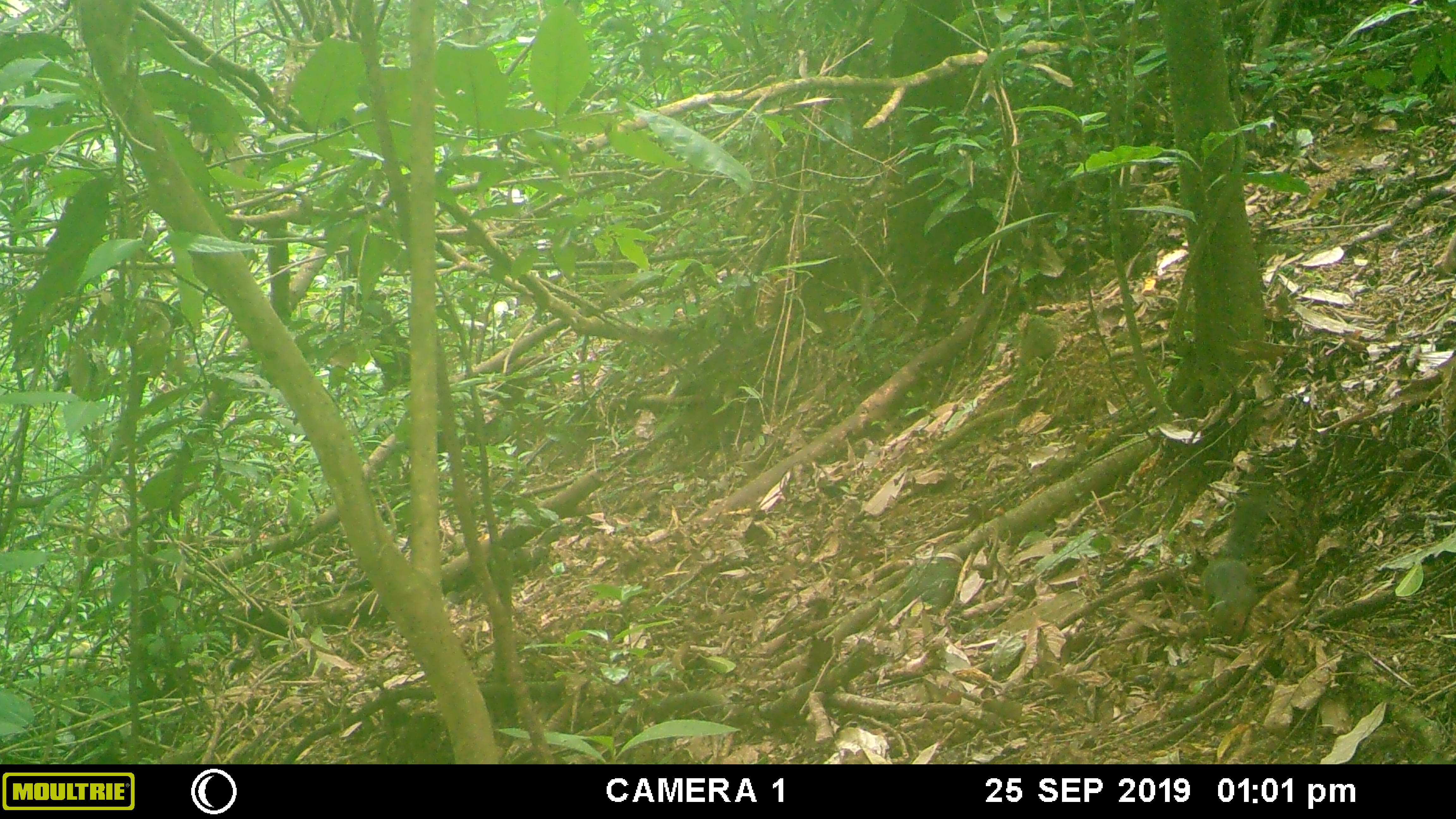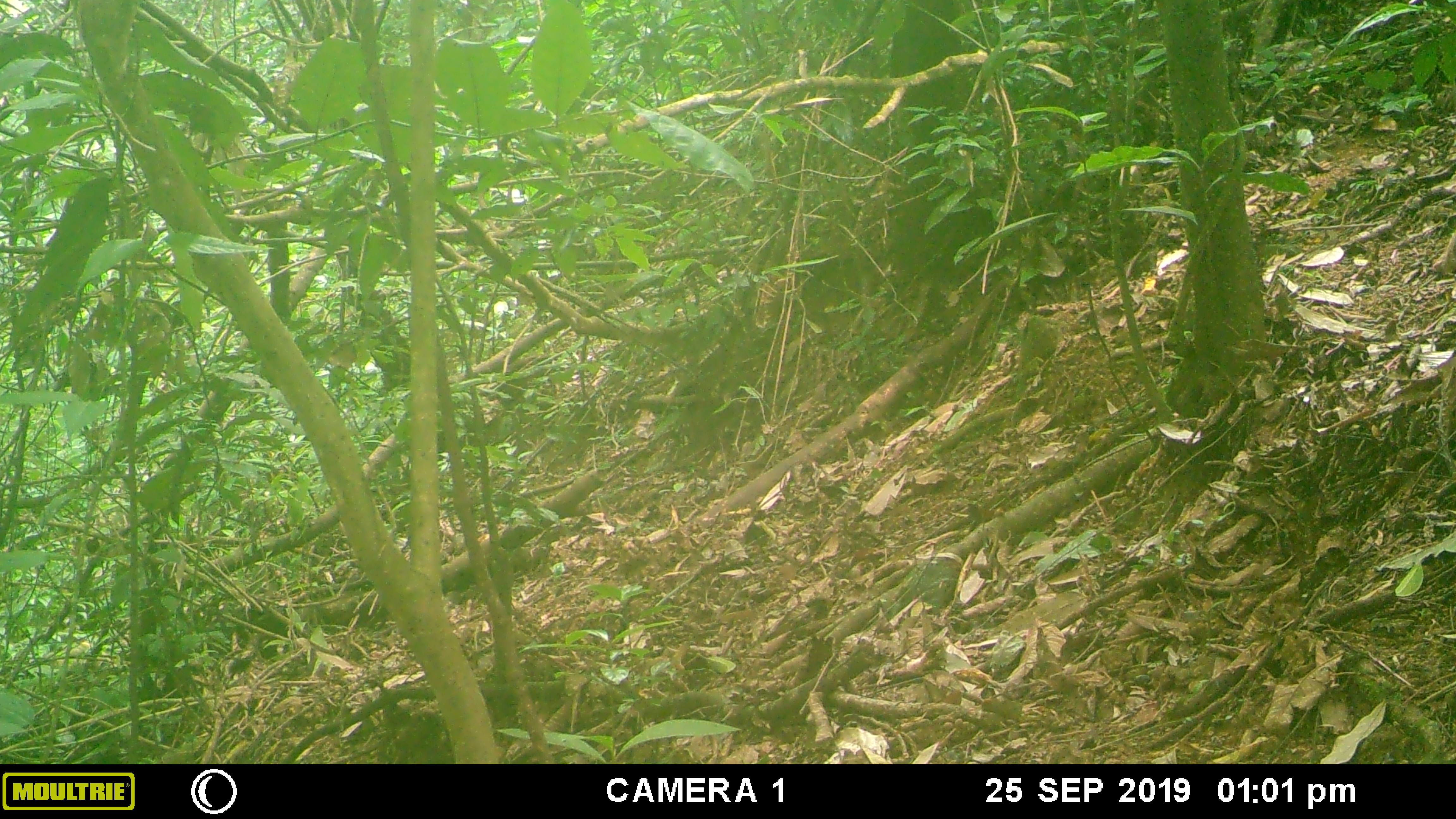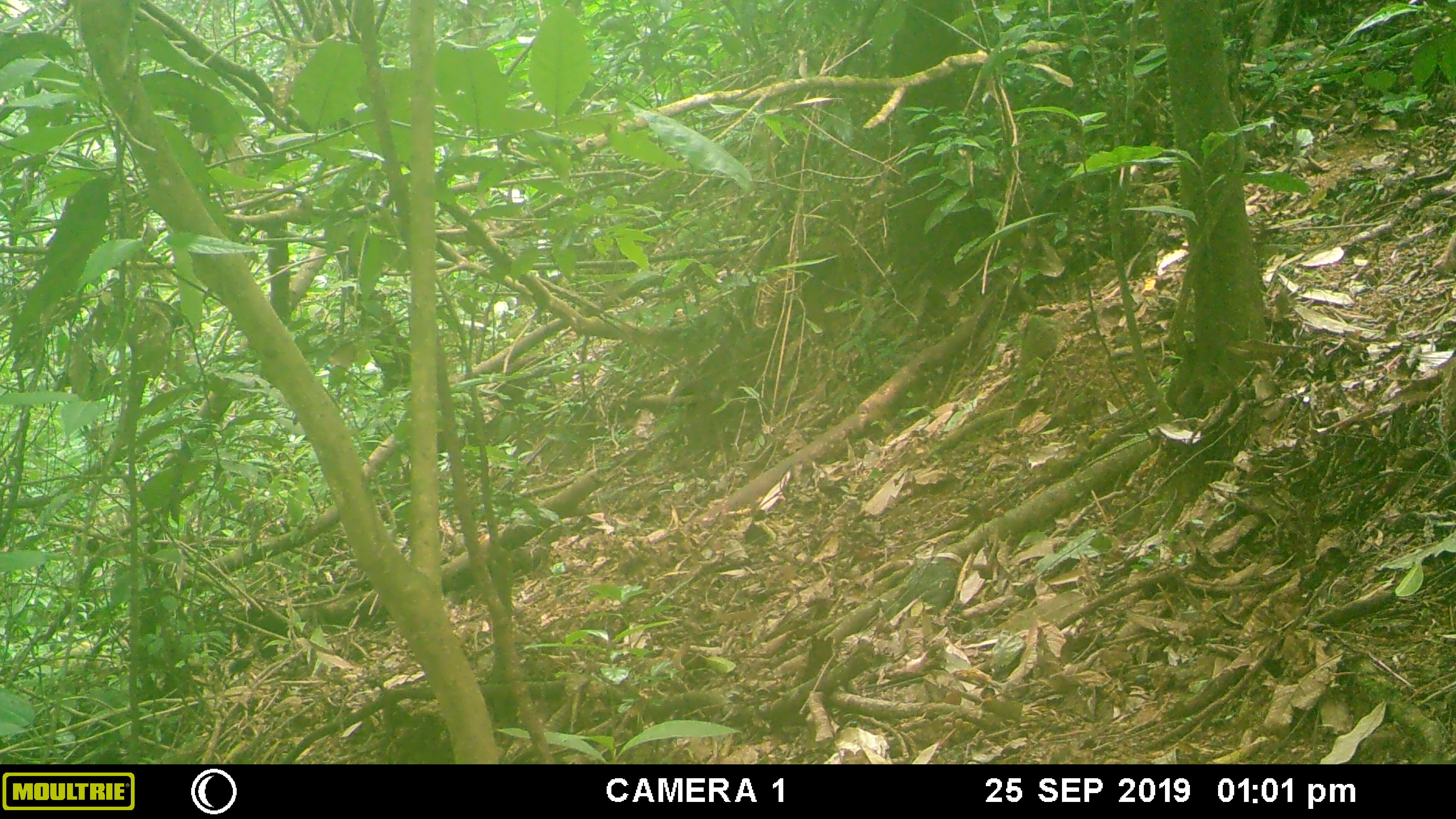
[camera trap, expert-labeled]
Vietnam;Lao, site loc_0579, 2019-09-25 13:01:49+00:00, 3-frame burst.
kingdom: Animalia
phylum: Chordata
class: Mammalia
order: Rodentia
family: Sciuridae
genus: Dremomys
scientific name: Dremomys rufigenis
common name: red-cheeked squirrel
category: red cheeked squirrel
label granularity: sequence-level